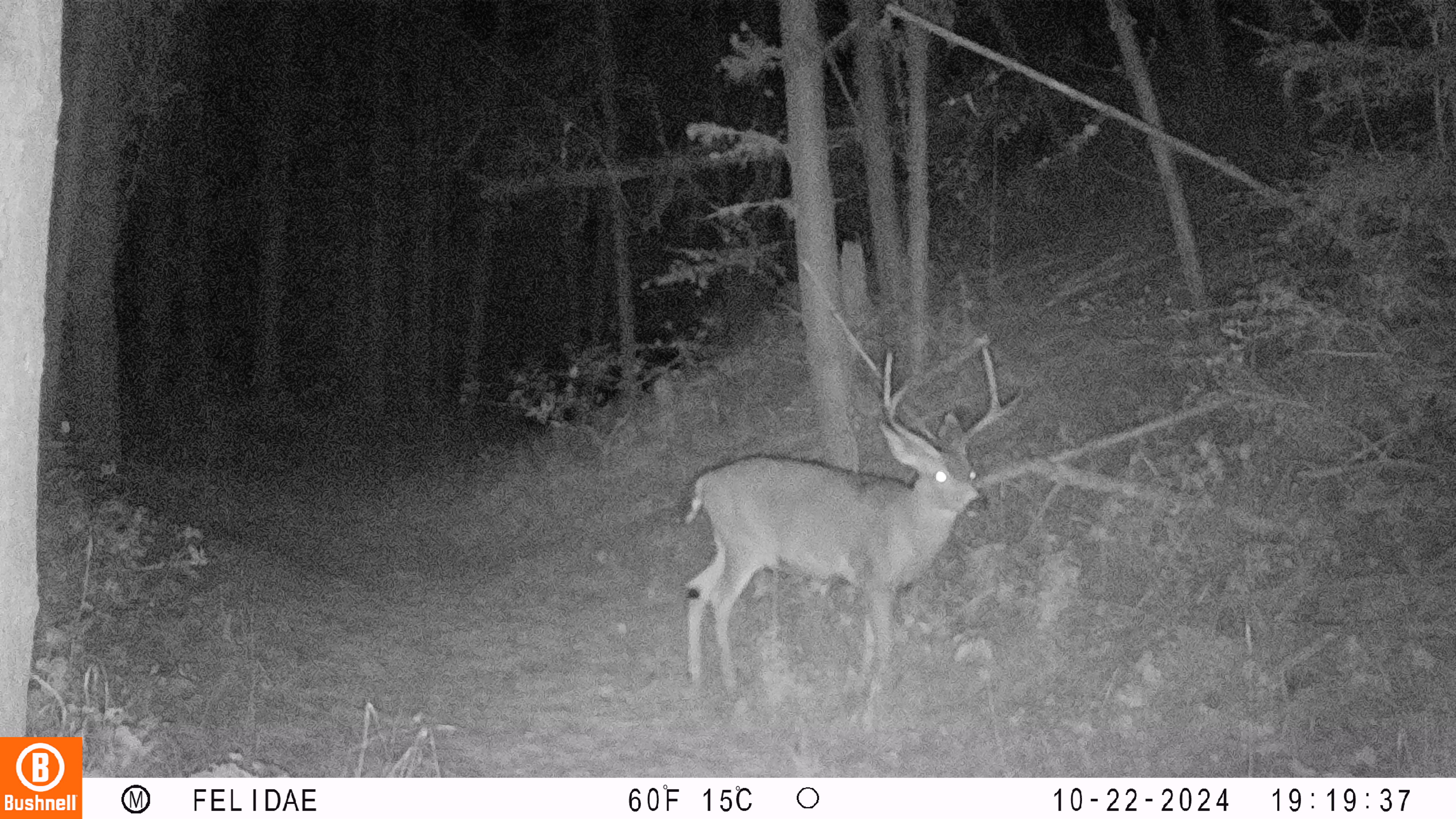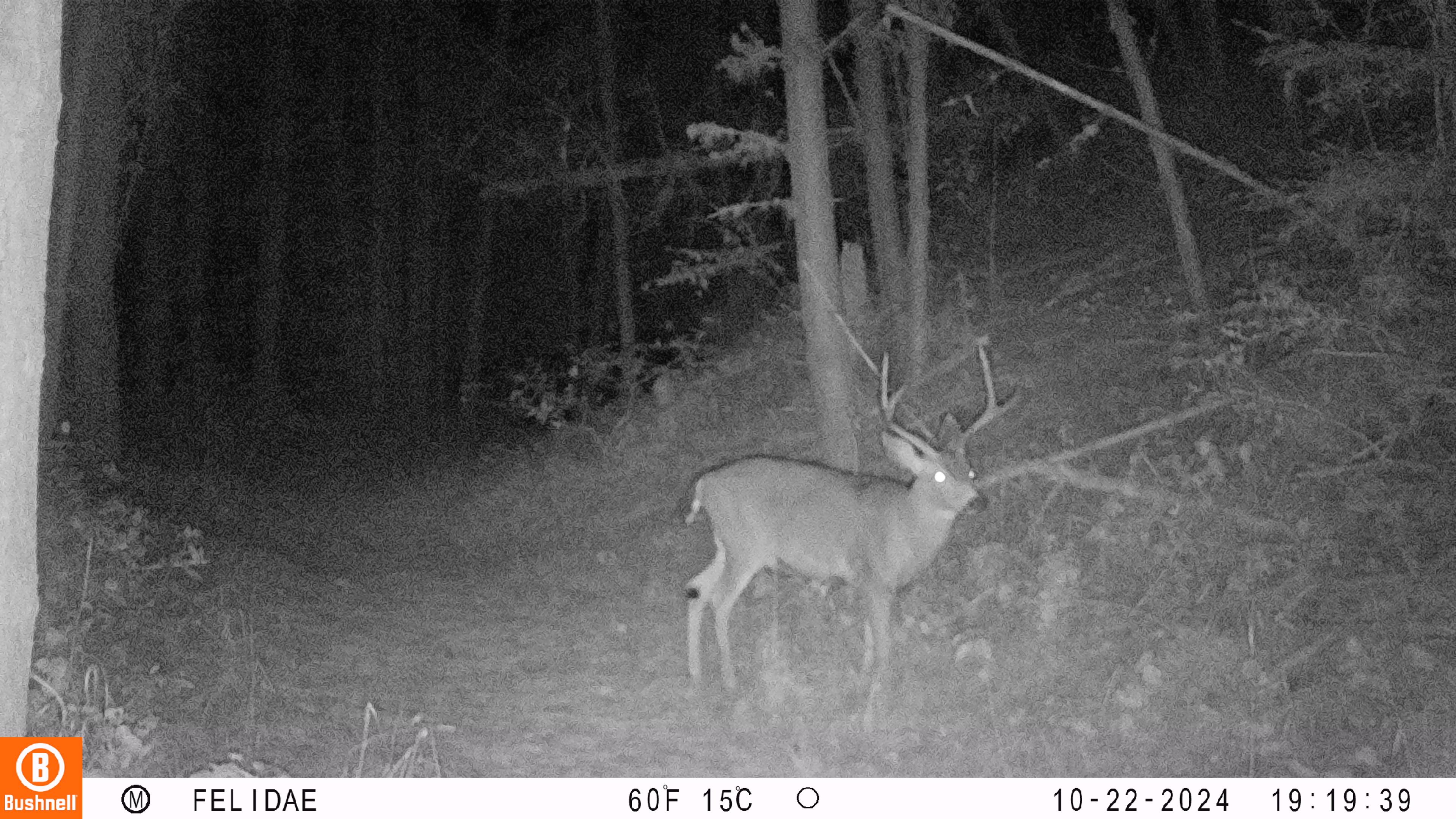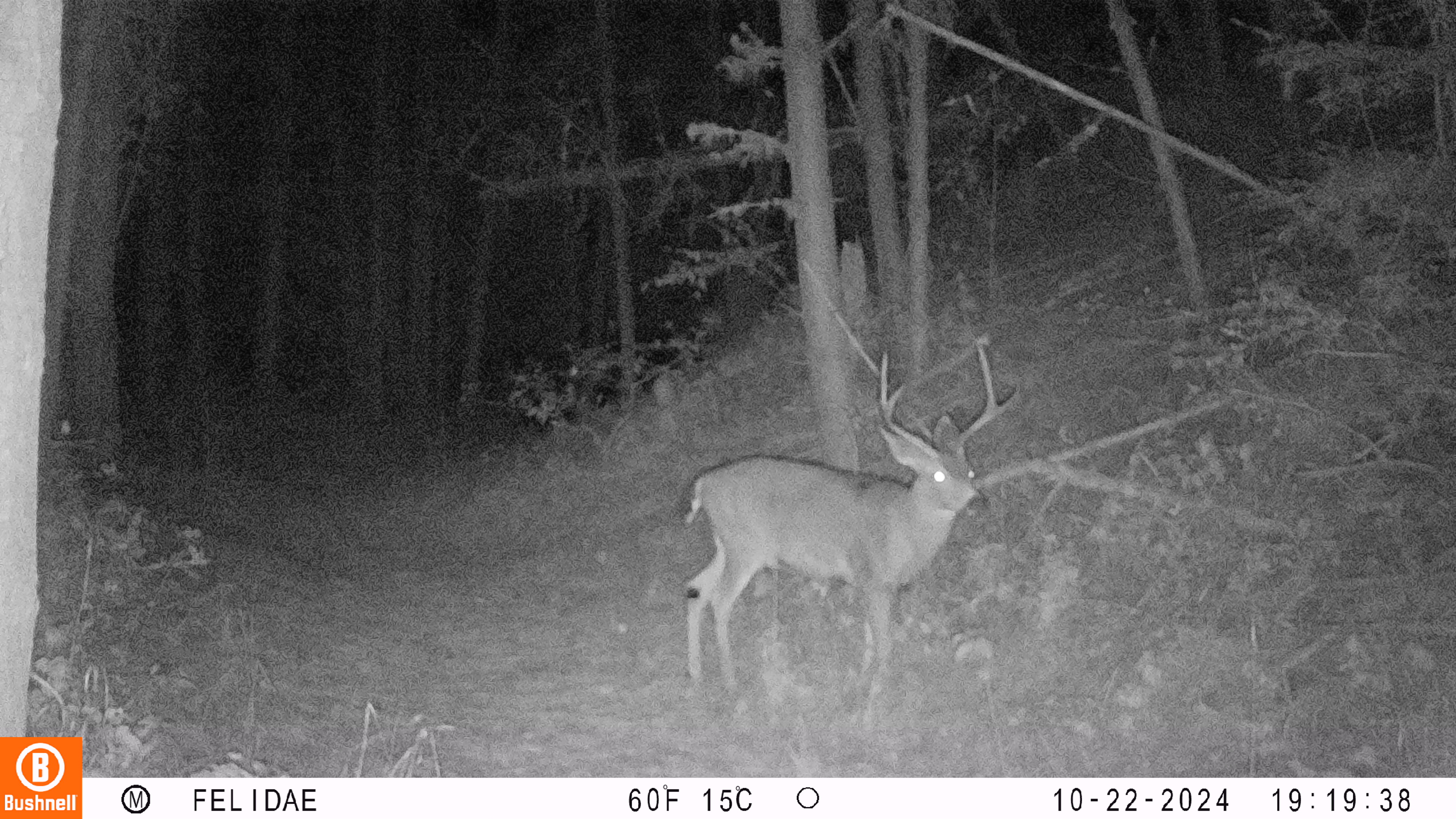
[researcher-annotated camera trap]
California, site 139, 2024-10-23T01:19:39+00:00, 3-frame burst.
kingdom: Animalia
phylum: Chordata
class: Mammalia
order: Artiodactyla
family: Cervidae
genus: Odocoileus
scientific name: Odocoileus hemionus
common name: mule deer